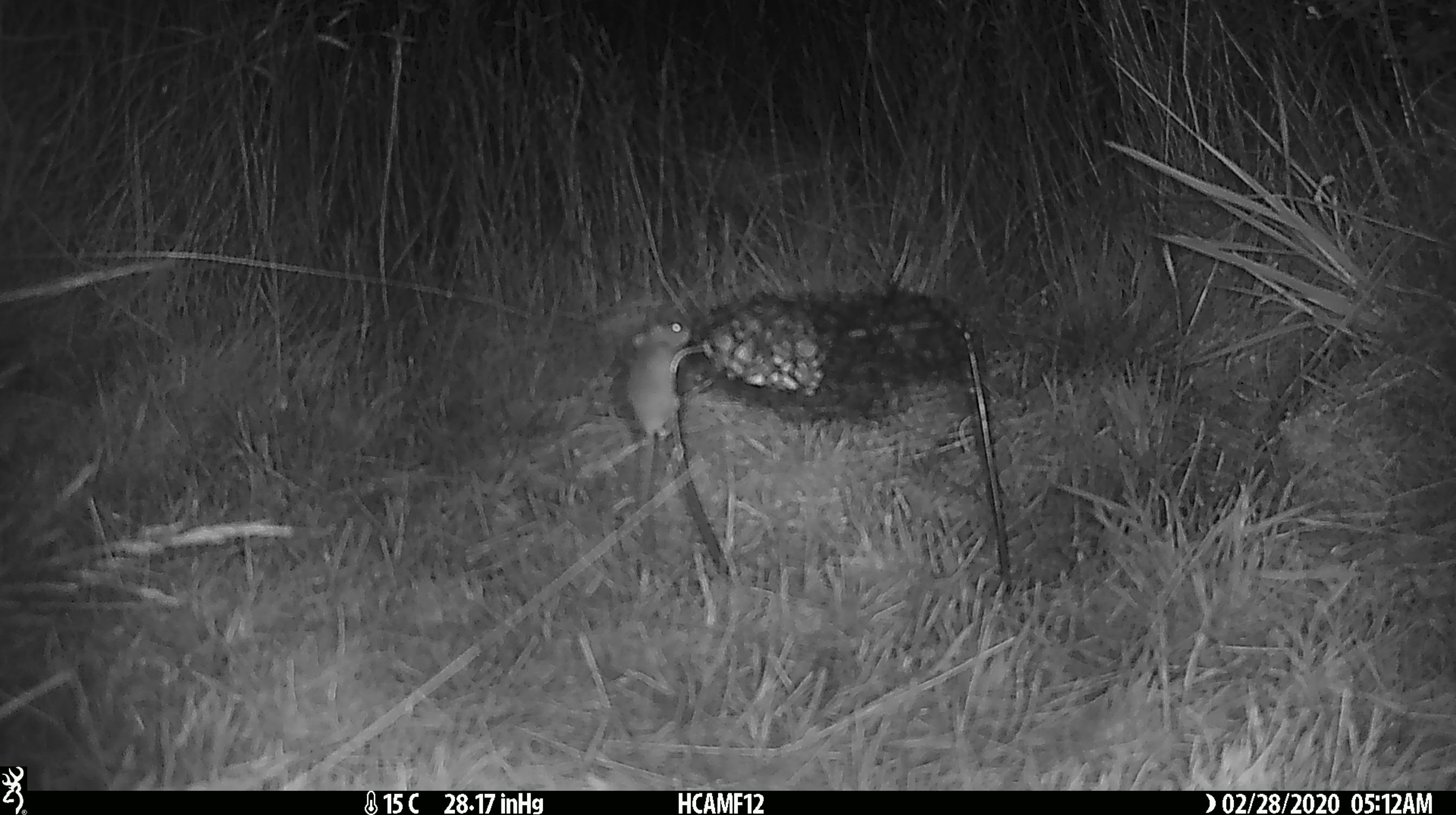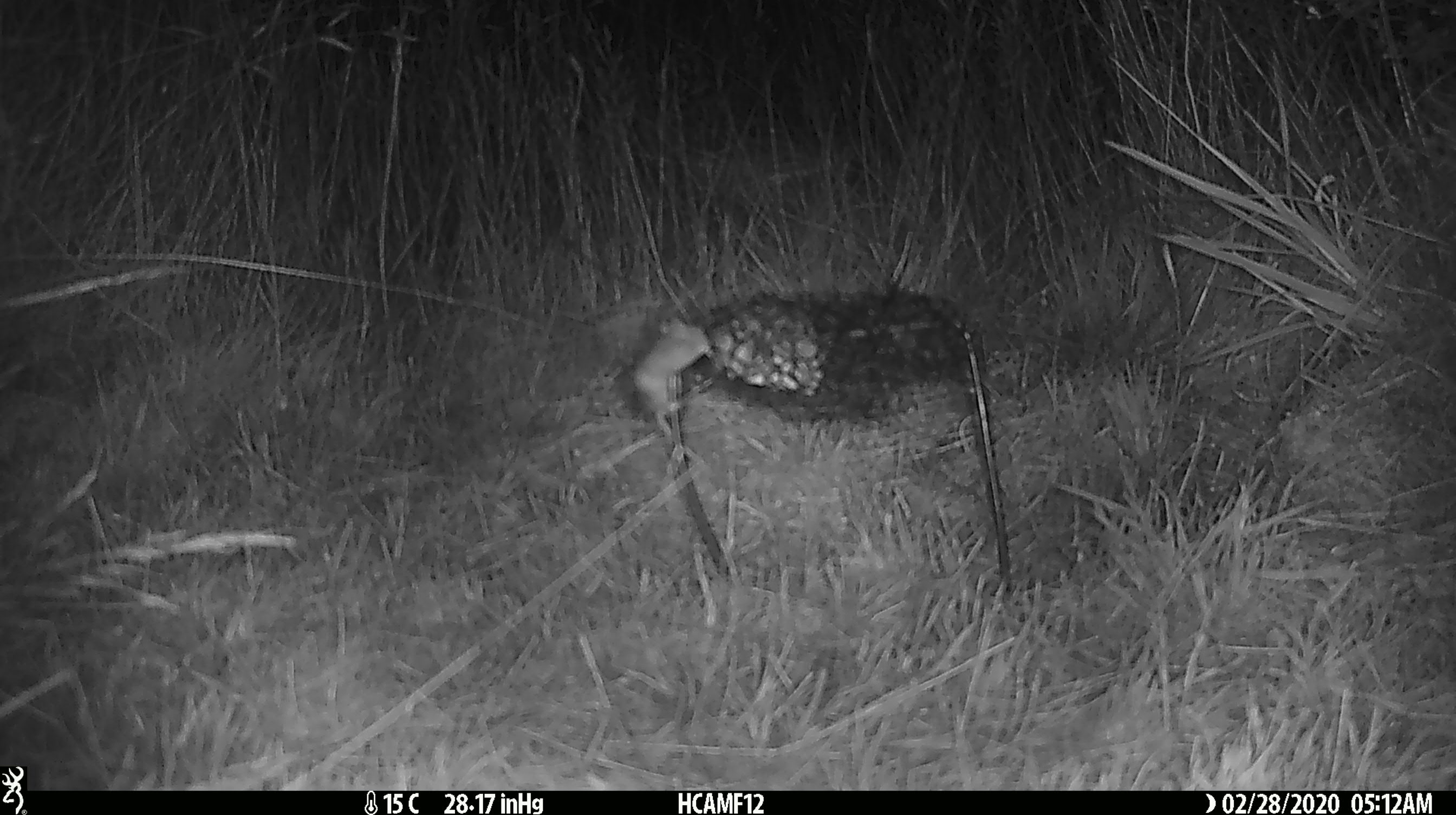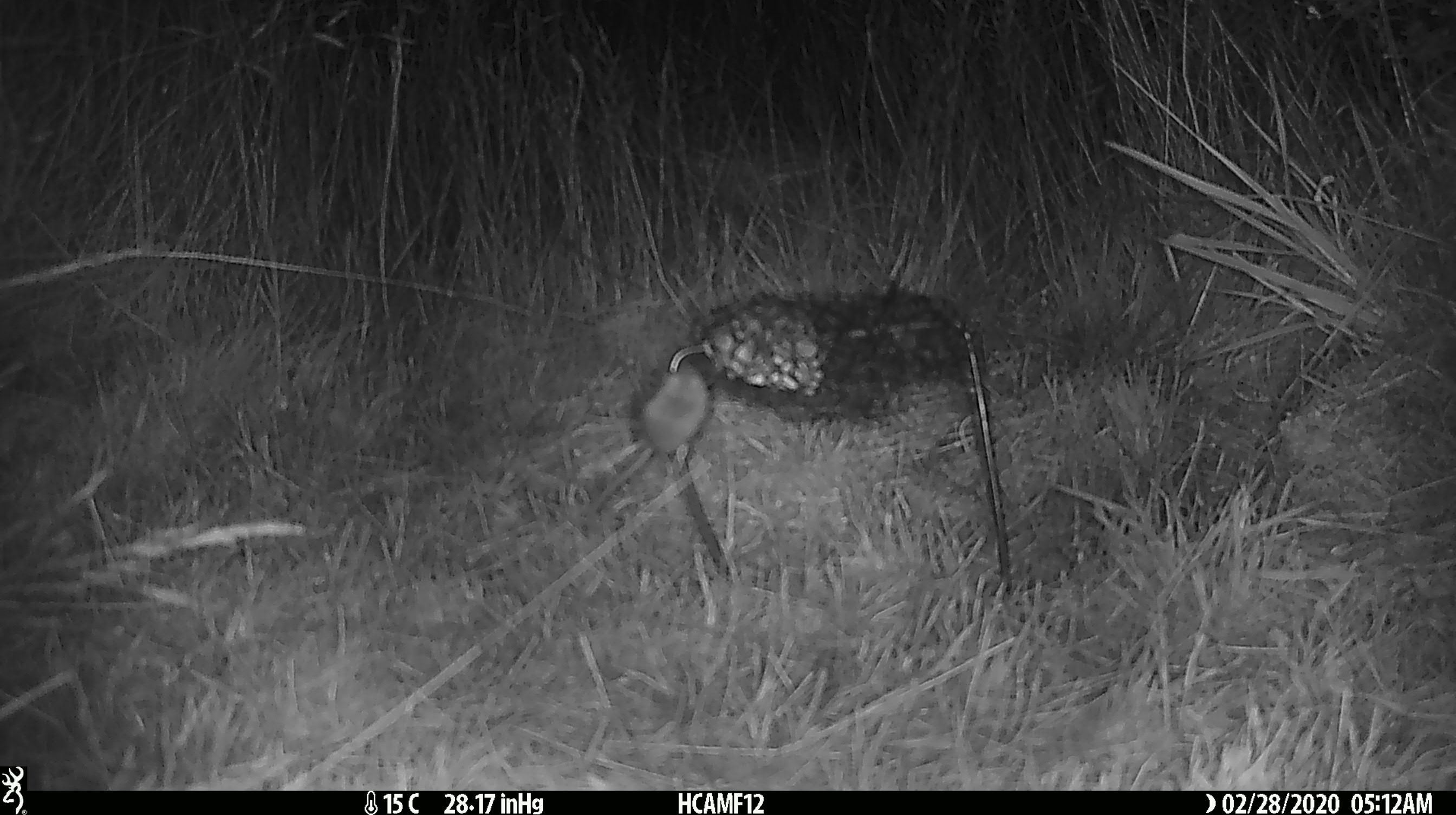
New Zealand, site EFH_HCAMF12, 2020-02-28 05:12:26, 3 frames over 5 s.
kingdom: Animalia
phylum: Chordata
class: Mammalia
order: Rodentia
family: Muridae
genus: Mus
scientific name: Mus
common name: mouse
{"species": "mouse (Mus)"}